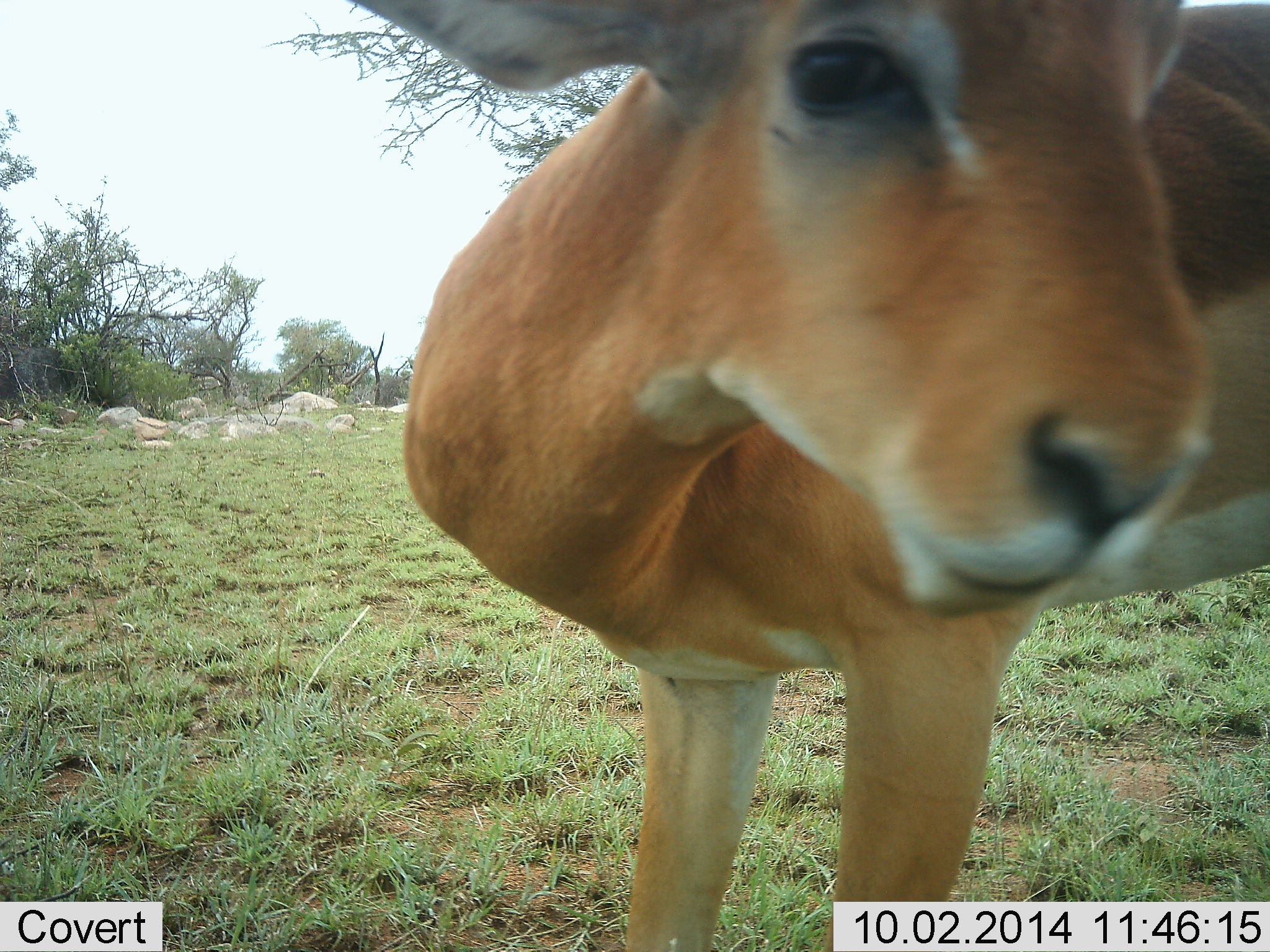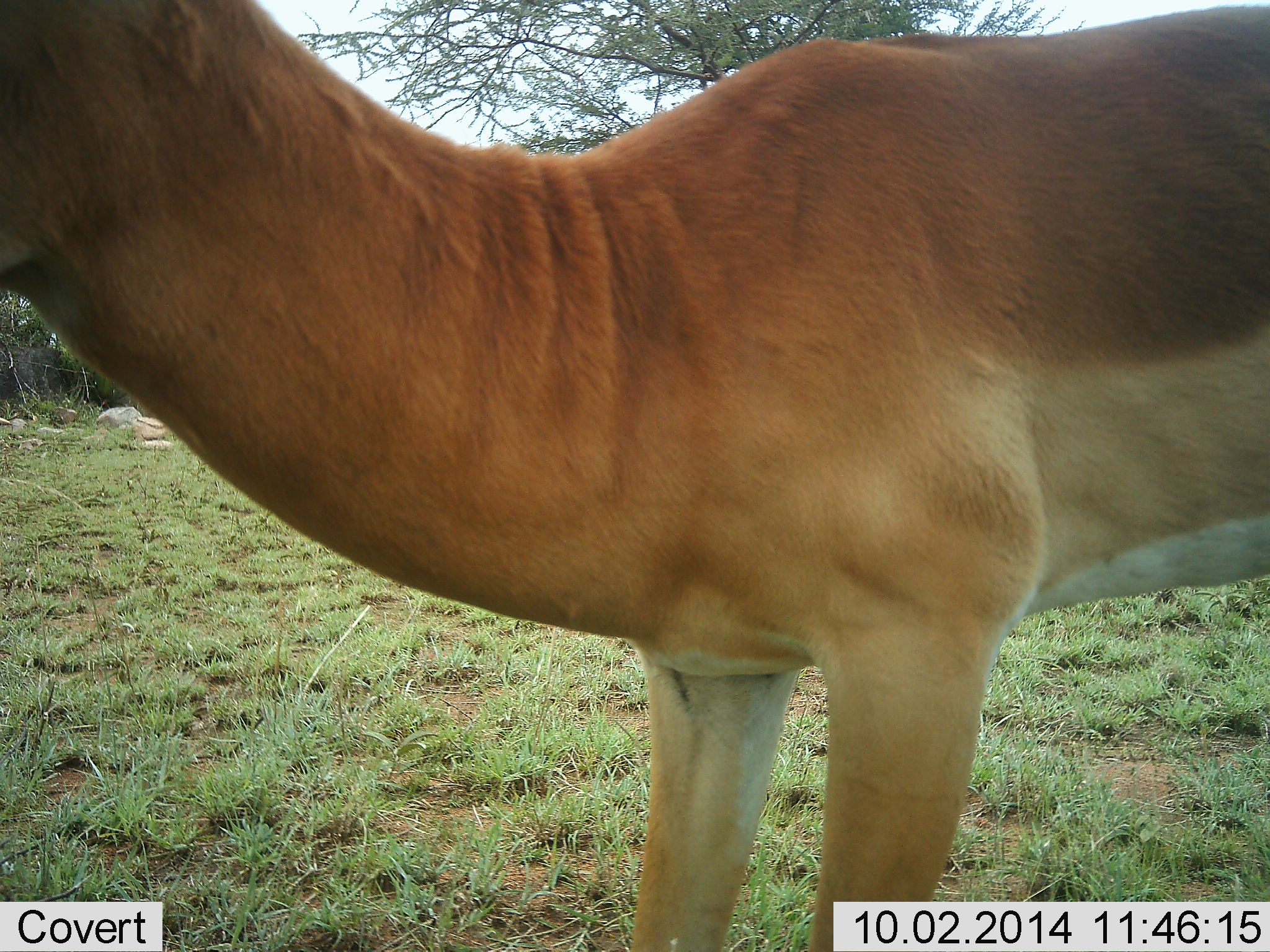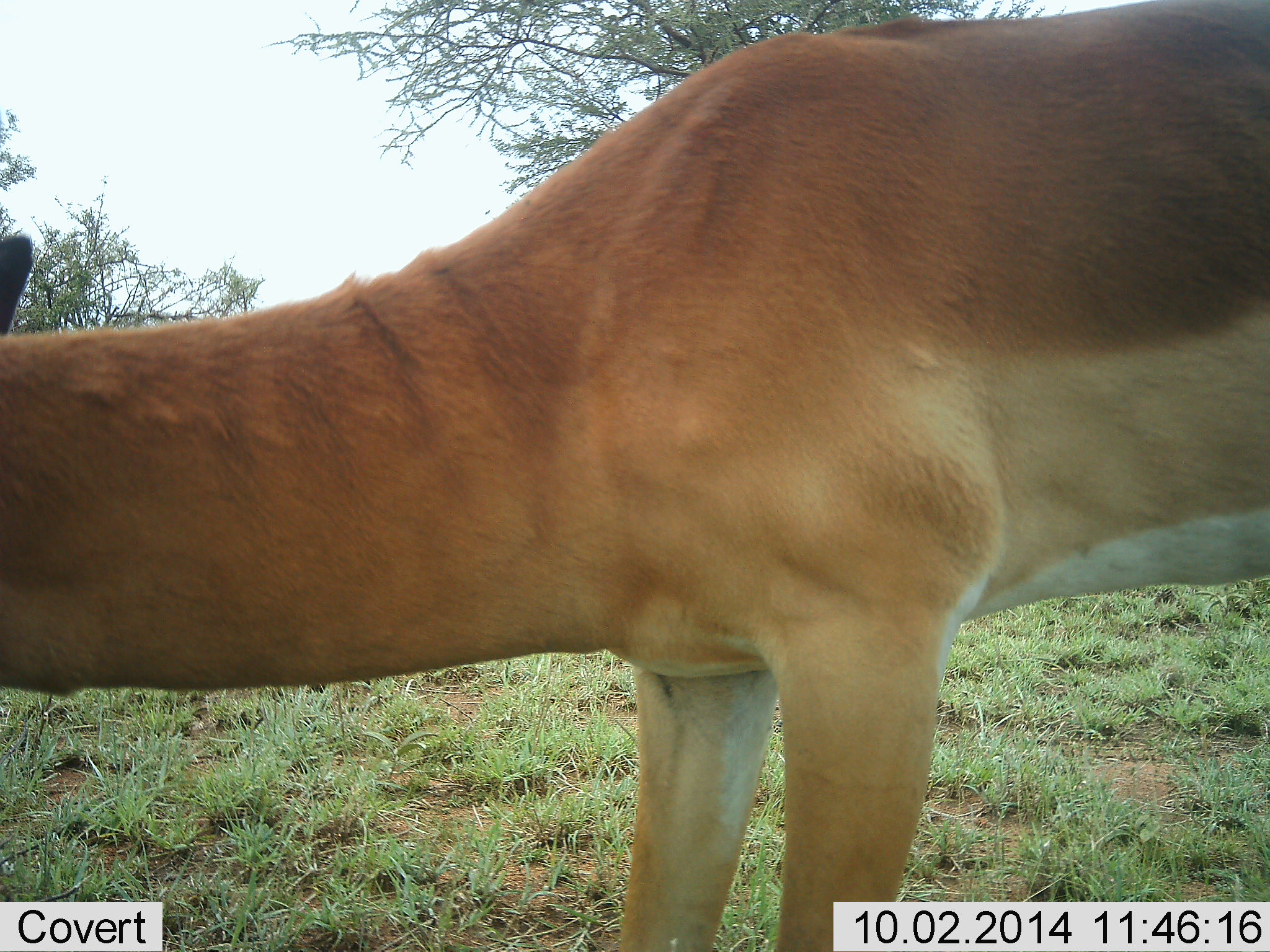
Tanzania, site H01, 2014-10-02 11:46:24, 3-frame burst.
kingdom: Animalia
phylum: Chordata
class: Mammalia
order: Artiodactyla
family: Bovidae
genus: Aepyceros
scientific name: Aepyceros melampus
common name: impala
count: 1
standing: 90%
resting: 0%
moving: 0%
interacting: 10%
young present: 0%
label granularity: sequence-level